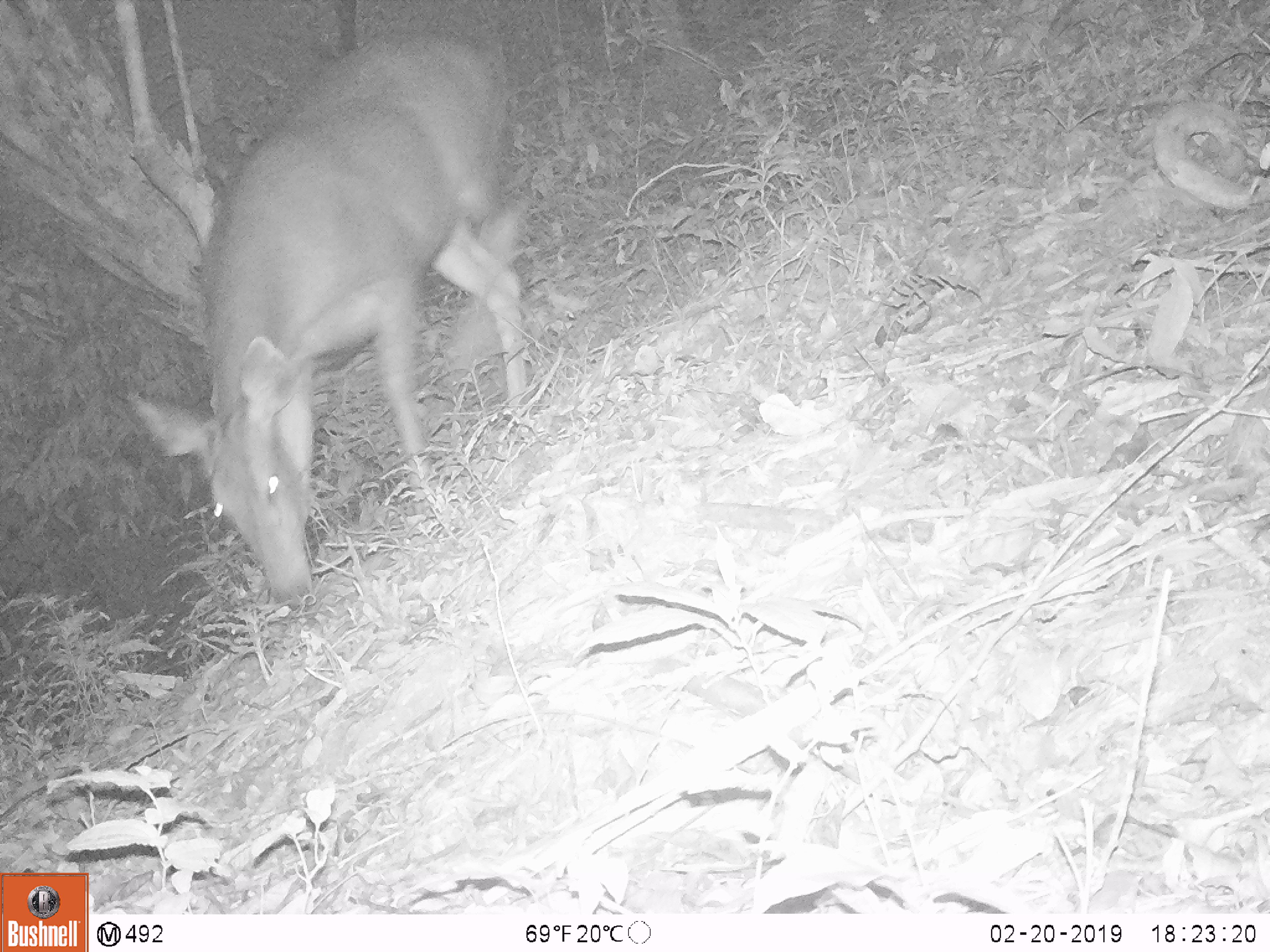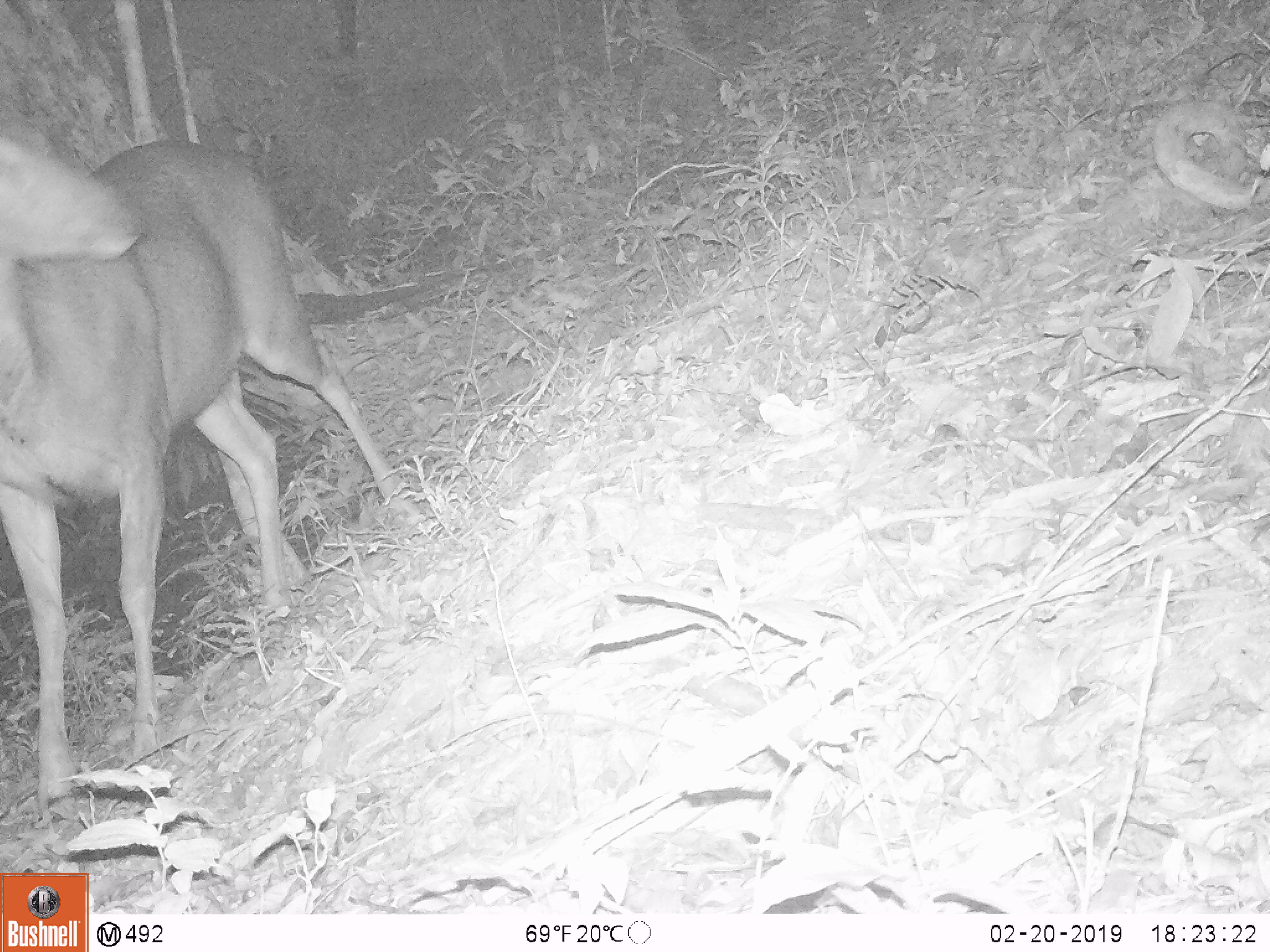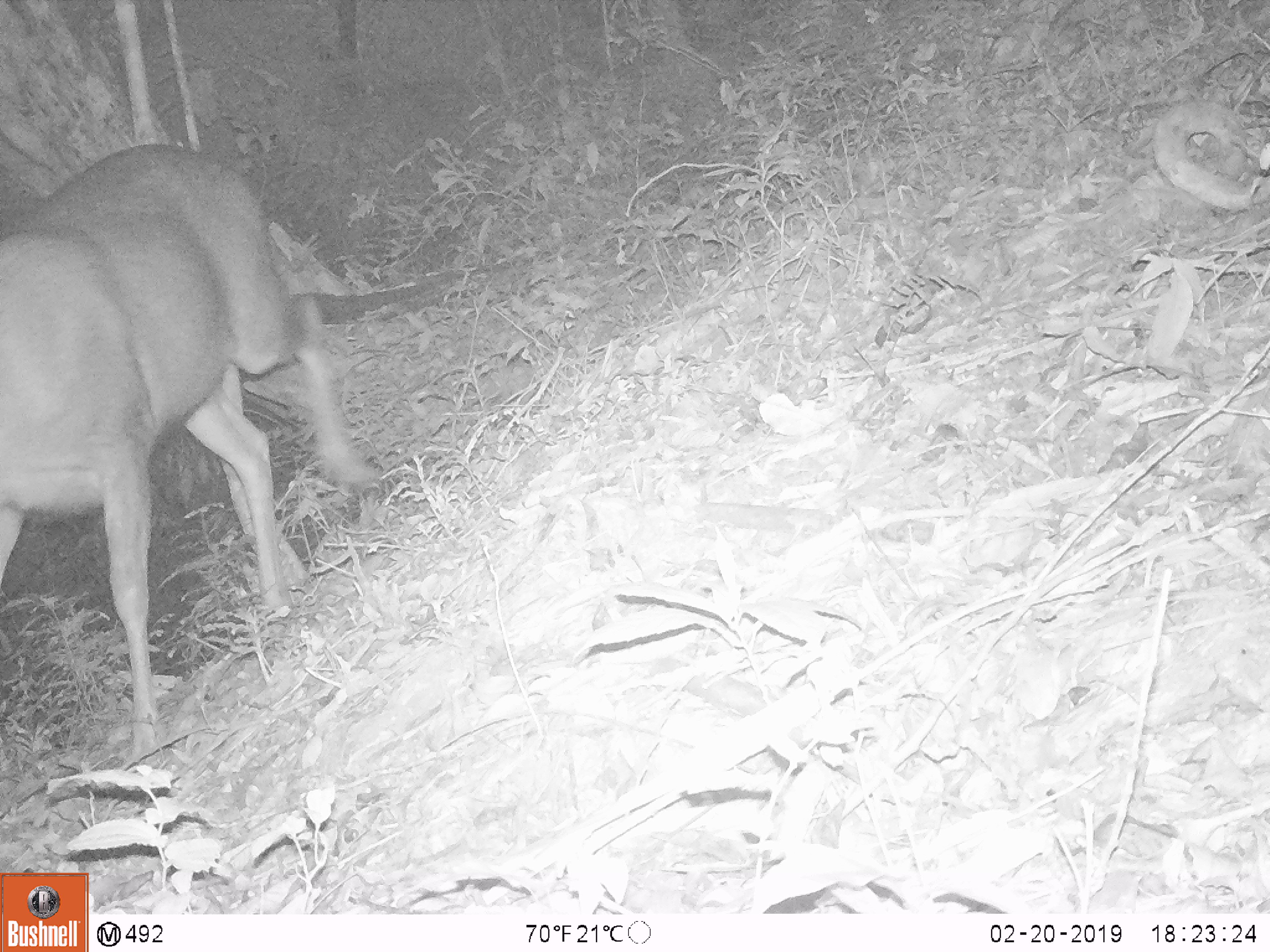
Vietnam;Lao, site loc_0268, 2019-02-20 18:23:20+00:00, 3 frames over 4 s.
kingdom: Animalia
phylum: Chordata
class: Mammalia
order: Artiodactyla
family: Cervidae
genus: Rusa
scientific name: Rusa unicolor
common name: sambar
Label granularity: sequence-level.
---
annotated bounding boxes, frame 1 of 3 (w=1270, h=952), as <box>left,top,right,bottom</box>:
sambar: <box>122,21,537,609</box>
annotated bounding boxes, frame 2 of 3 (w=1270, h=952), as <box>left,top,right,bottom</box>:
sambar: <box>0,103,414,804</box>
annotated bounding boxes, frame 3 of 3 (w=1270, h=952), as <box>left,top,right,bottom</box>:
sambar: <box>0,137,386,757</box>